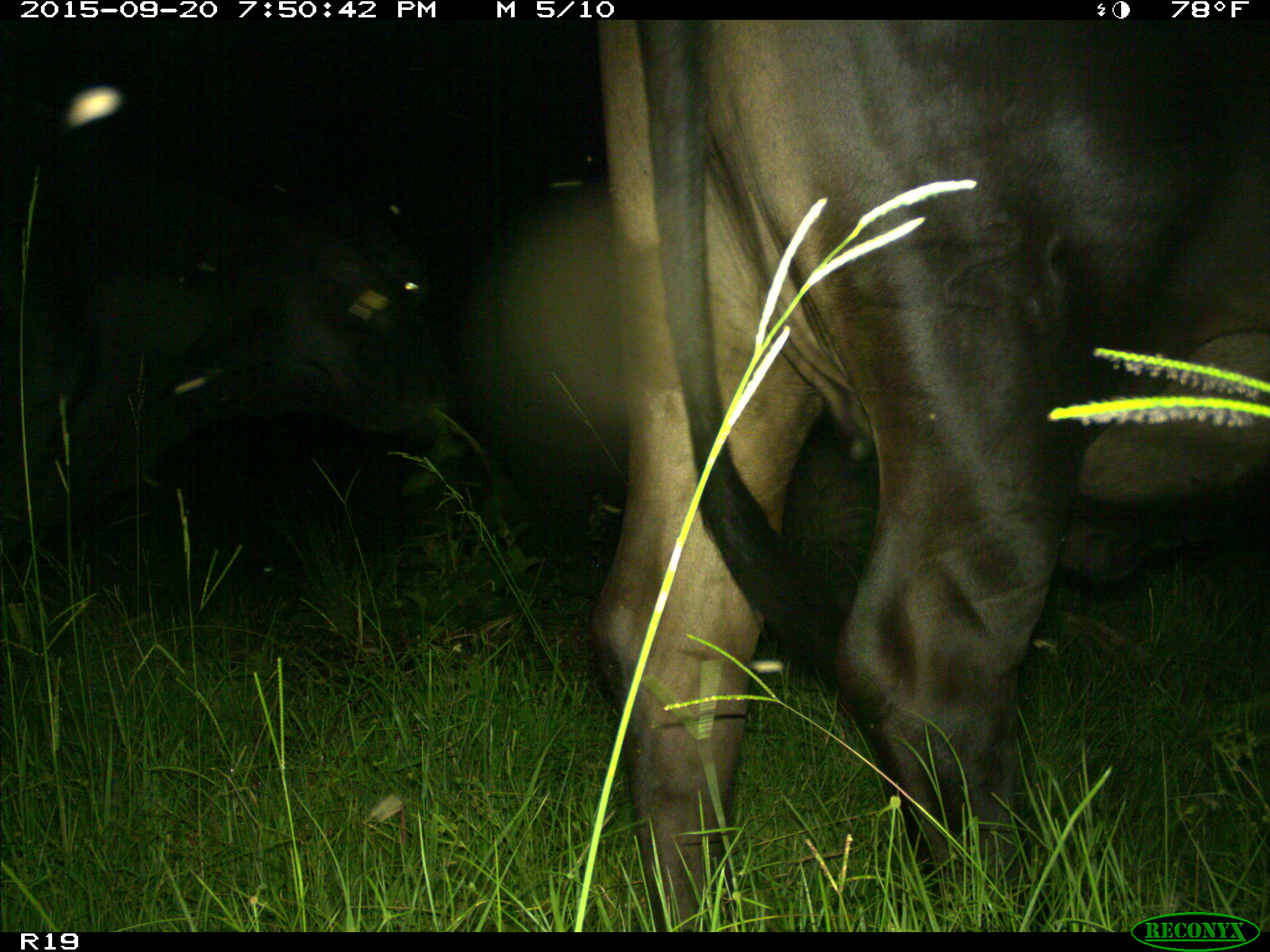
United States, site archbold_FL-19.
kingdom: Animalia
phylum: Chordata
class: Mammalia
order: Artiodactyla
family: Bovidae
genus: Bos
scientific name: Bos taurus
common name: domestic cow